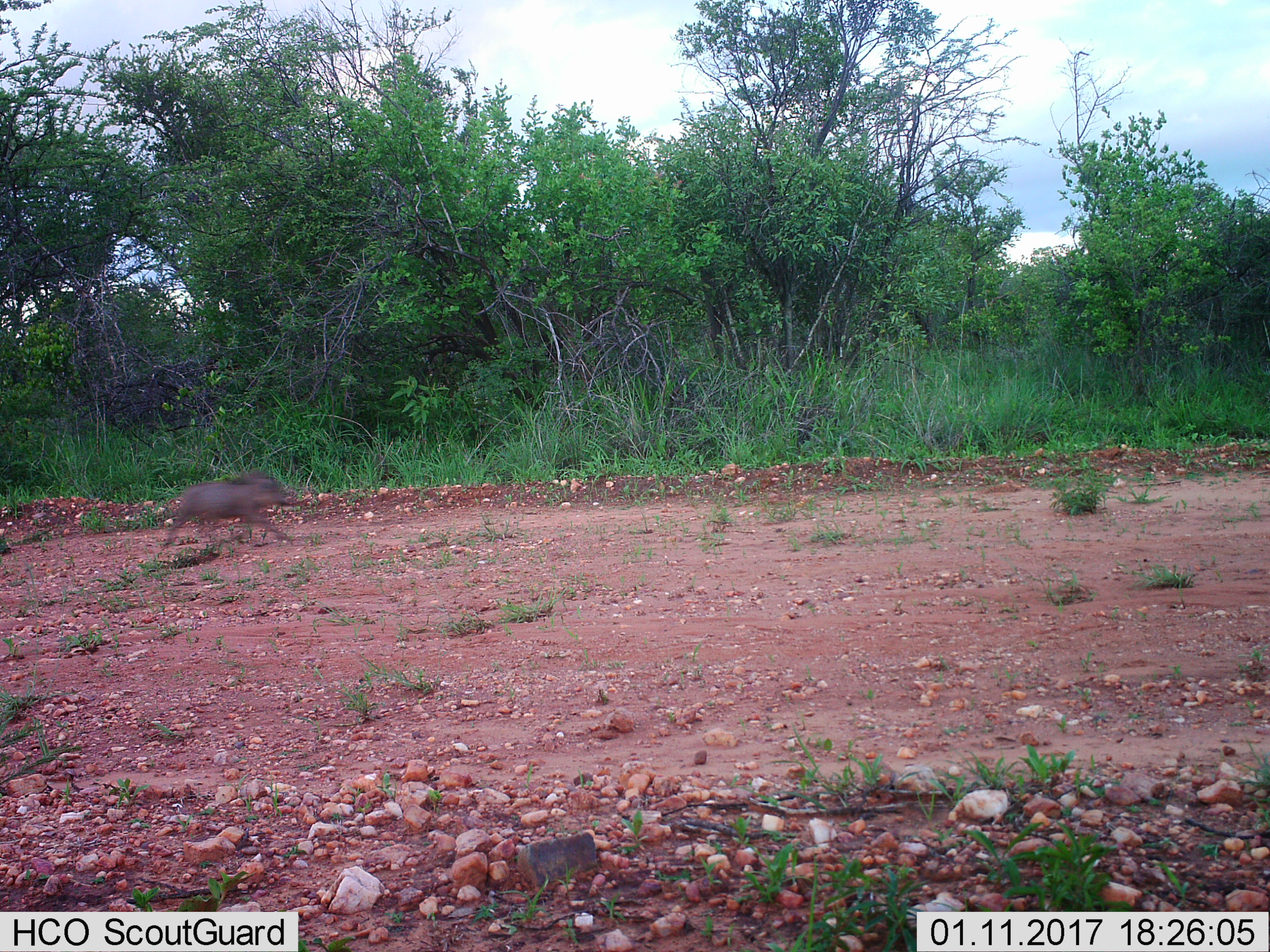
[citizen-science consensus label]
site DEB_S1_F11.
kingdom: Animalia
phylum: Chordata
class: Mammalia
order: Artiodactyla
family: Suidae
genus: Phacochoerus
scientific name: Phacochoerus africanus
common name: warthog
Warthog (Phacochoerus africanus), count 1. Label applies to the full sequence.